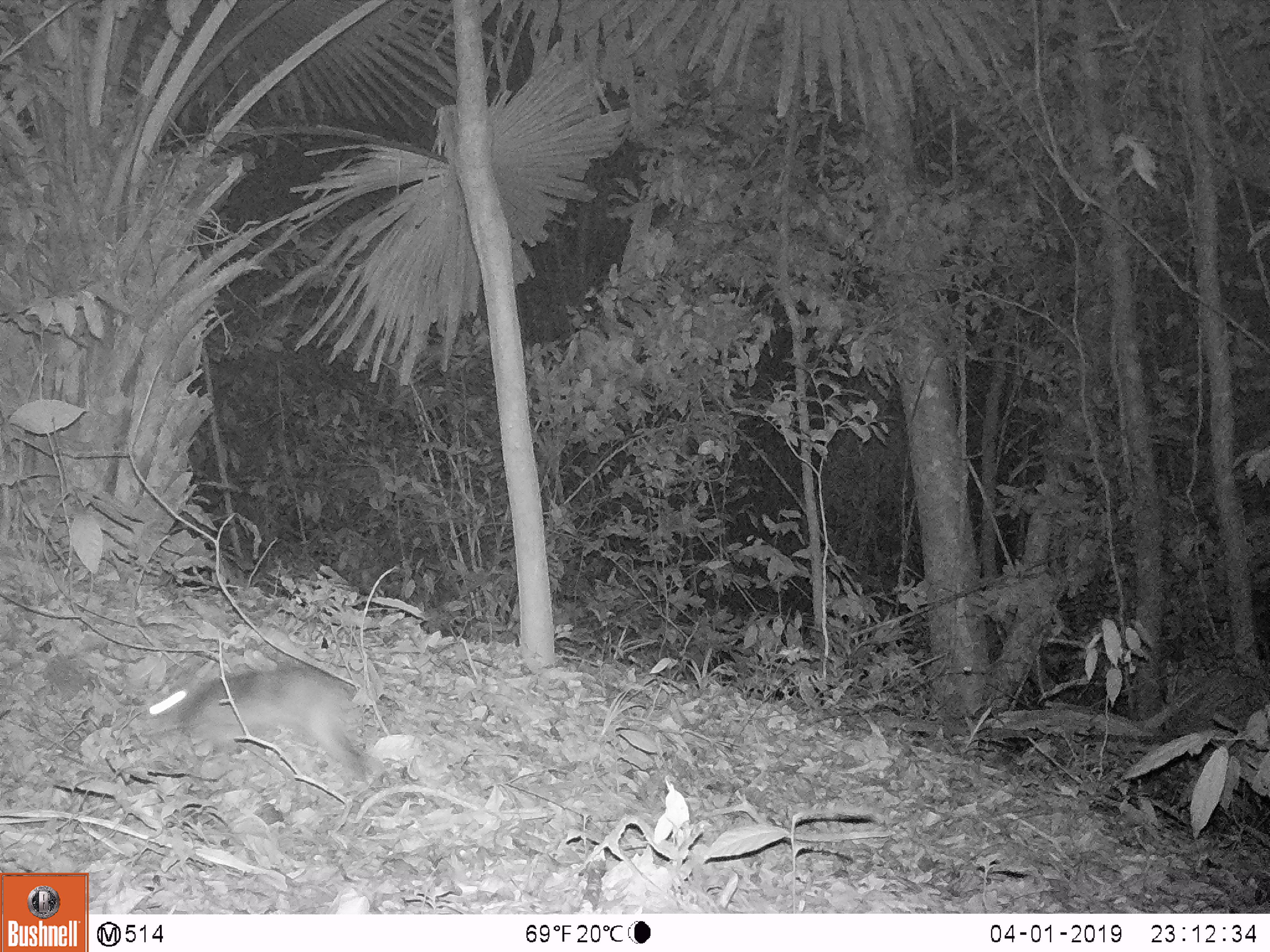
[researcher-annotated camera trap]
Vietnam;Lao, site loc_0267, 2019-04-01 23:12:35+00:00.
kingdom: Animalia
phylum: Chordata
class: Mammalia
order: Lagomorpha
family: Leporidae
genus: Nesolagus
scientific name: Nesolagus timminsi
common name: annamite striped rabbit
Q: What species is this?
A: Annamite striped rabbit (Nesolagus timminsi).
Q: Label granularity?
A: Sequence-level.